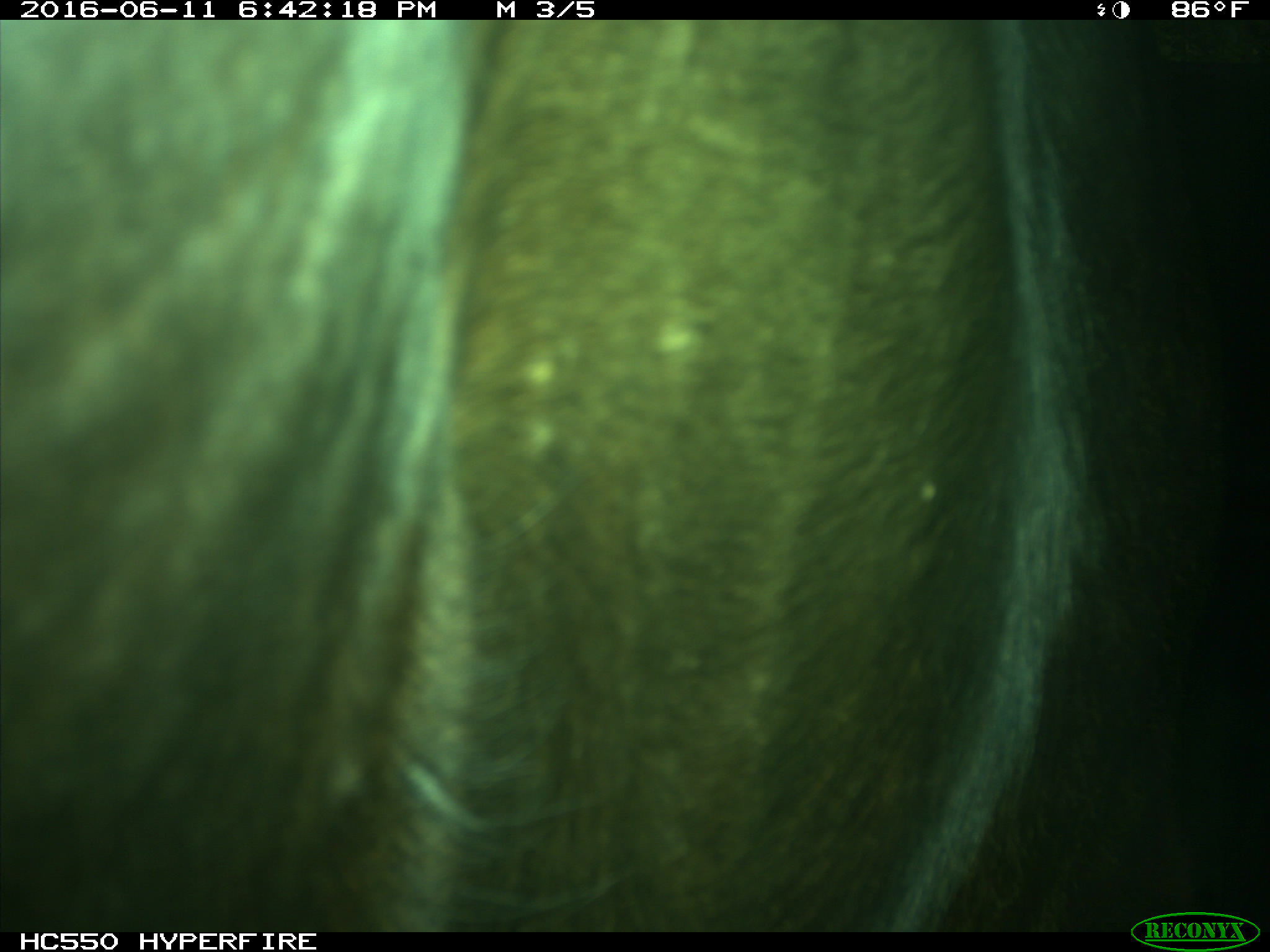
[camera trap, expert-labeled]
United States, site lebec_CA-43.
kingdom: Animalia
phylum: Chordata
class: Mammalia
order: Artiodactyla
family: Bovidae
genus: Bos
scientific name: Bos taurus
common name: domestic cow